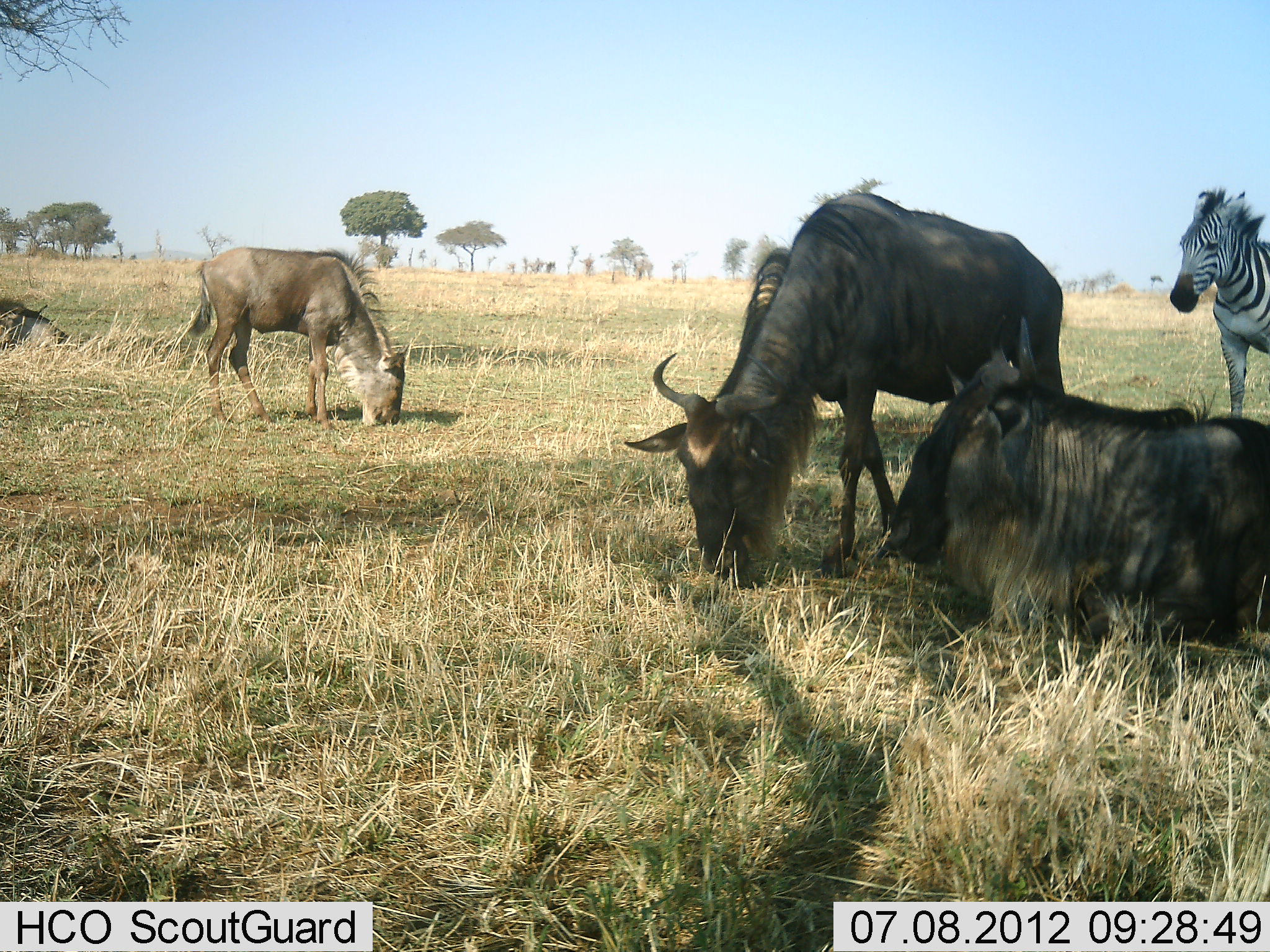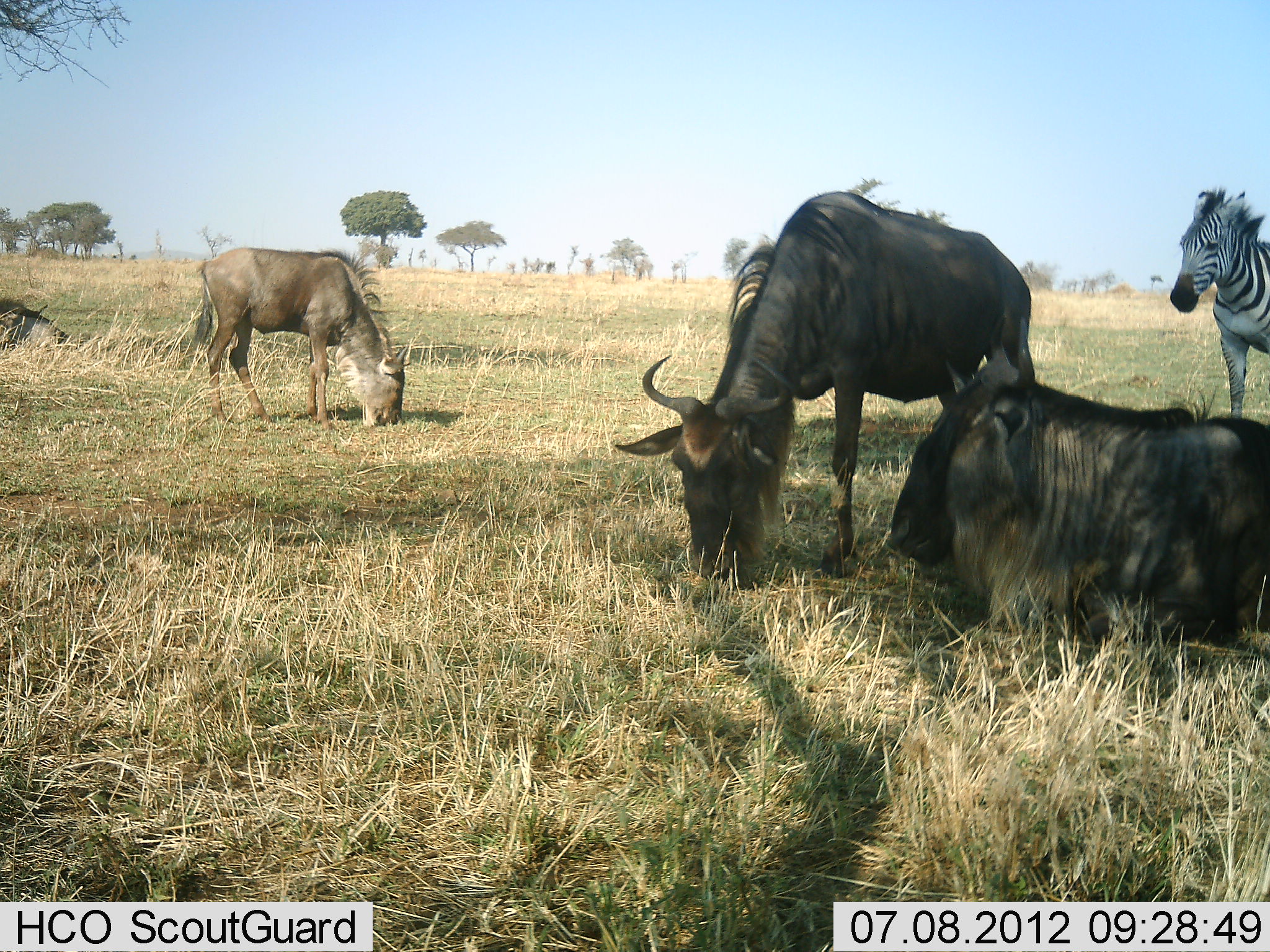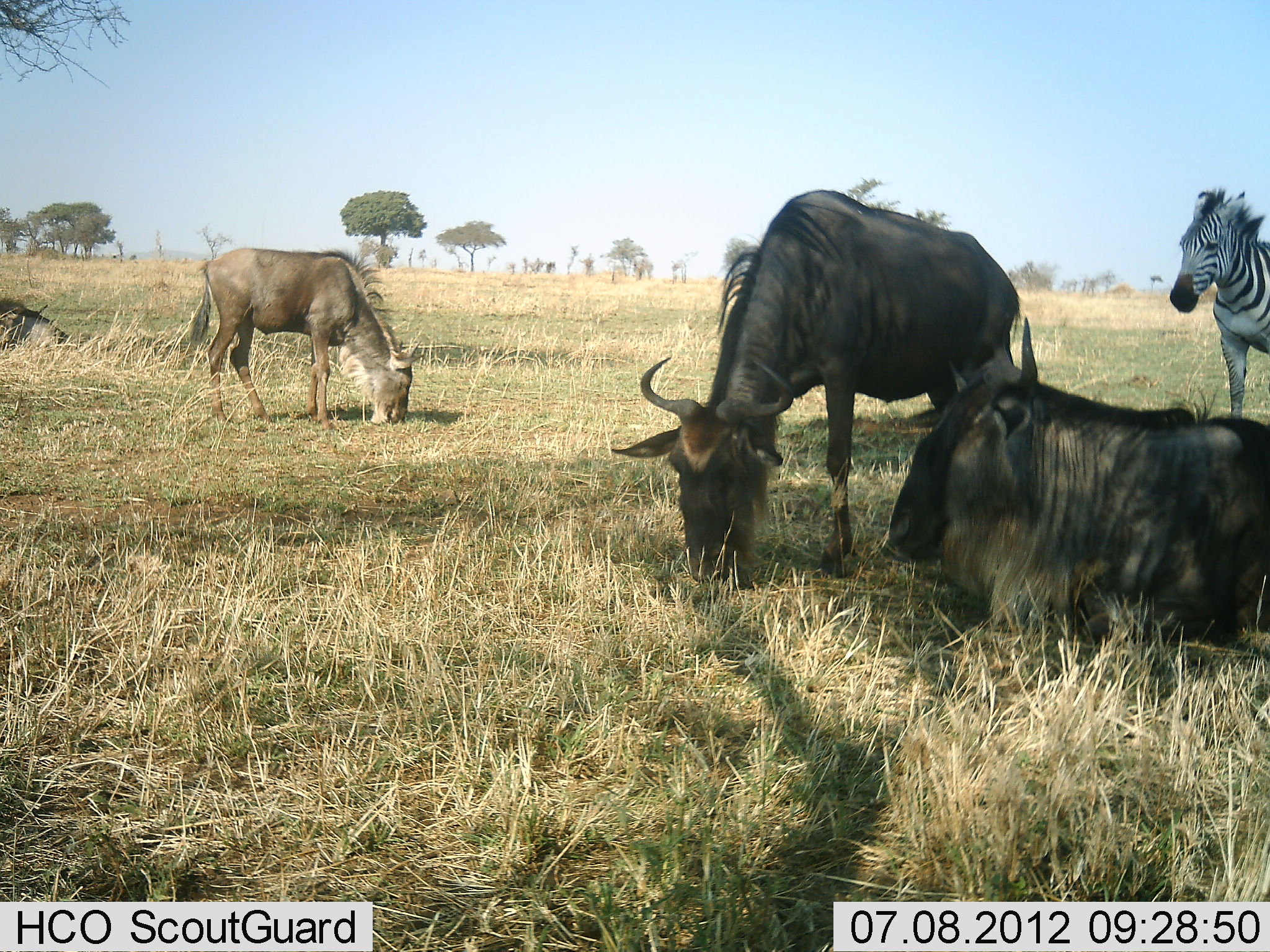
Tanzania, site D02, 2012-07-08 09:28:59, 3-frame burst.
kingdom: Animalia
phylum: Chordata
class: Mammalia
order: Artiodactyla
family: Bovidae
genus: Connochaetes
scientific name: Connochaetes taurinus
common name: blue wildebeest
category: wildebeest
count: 4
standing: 54%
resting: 100%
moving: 0%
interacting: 0%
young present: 8%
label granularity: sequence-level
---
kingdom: Animalia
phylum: Chordata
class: Mammalia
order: Perissodactyla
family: Equidae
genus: Equus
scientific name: Equus quagga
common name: plains zebra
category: zebra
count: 1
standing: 100%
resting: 0%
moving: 0%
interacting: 0%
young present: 0%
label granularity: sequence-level